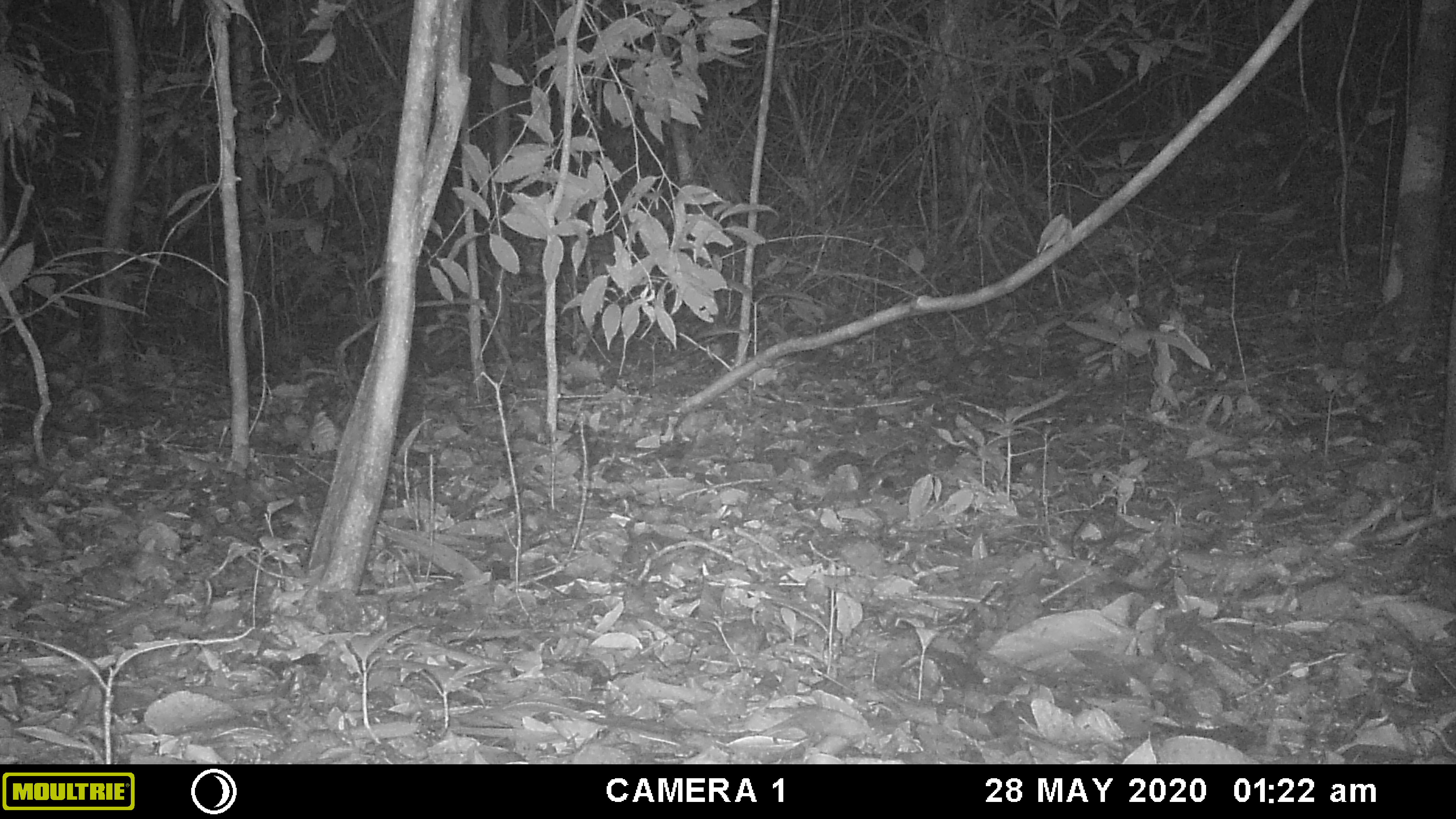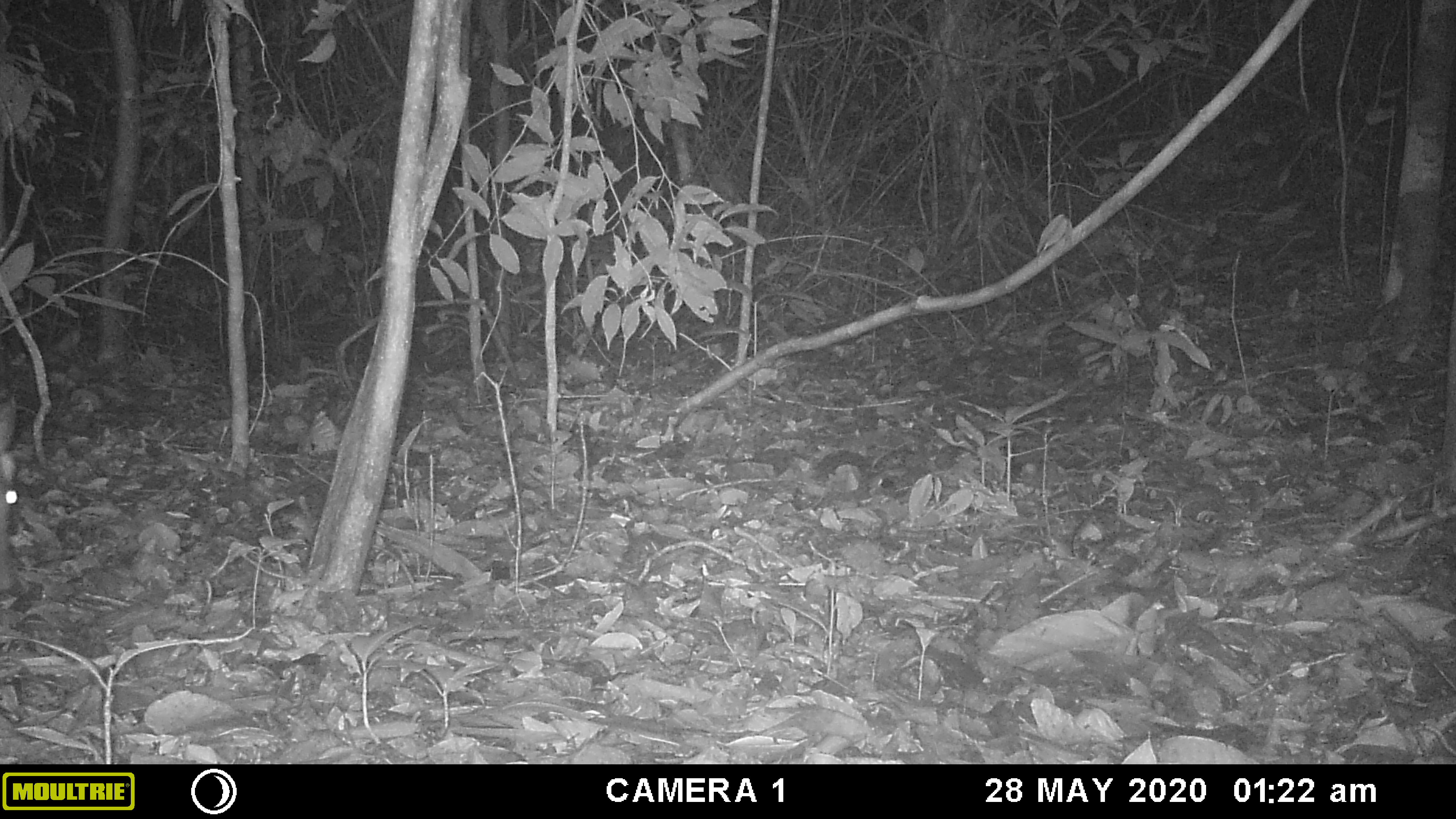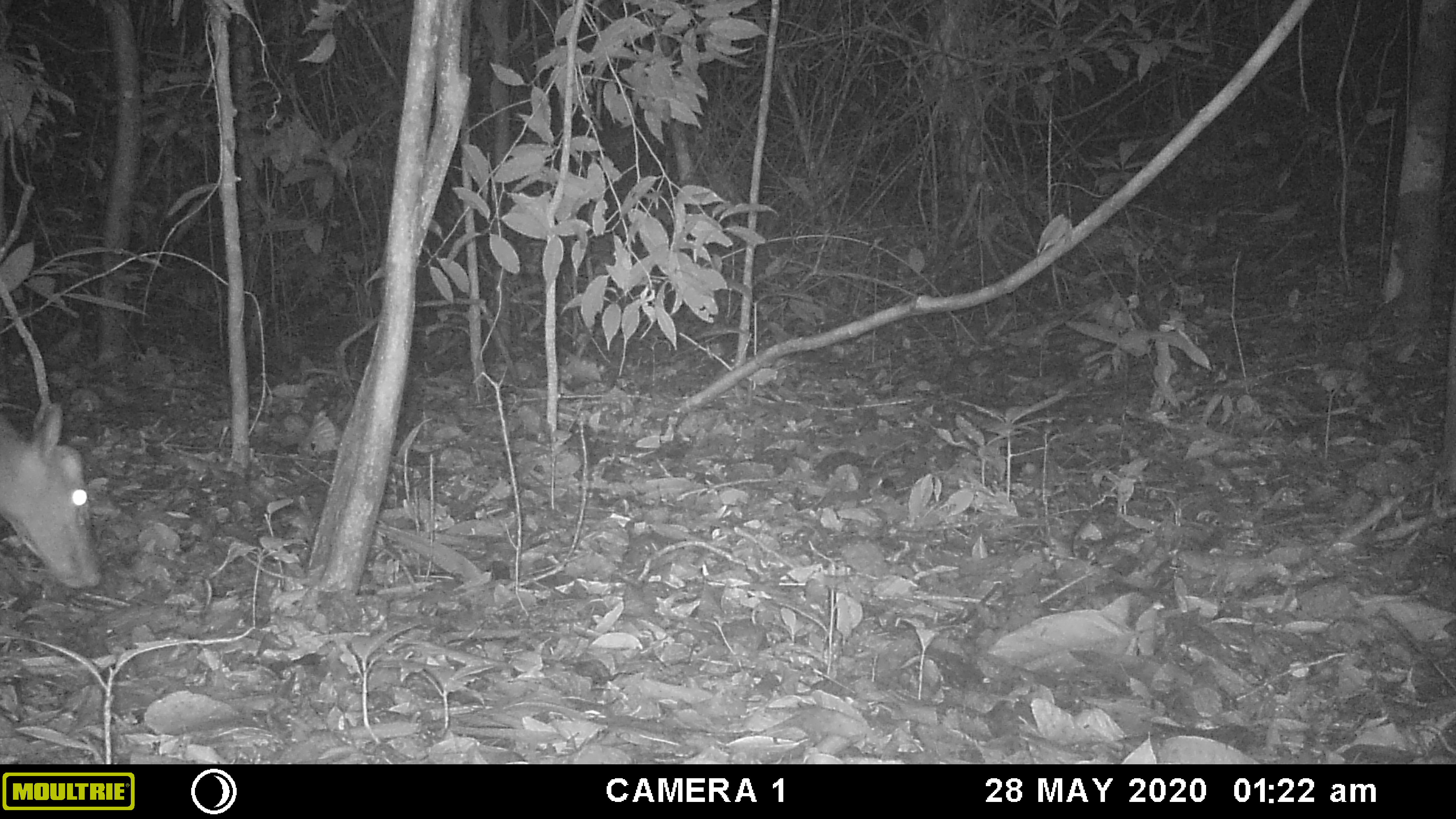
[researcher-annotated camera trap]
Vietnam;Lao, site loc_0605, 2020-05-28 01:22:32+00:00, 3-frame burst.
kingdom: Animalia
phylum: Chordata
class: Mammalia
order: Artiodactyla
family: Cervidae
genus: Muntiacus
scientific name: Muntiacus rooseveltorum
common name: roosevelt's muntjac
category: roosevelts muntjac group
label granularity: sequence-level